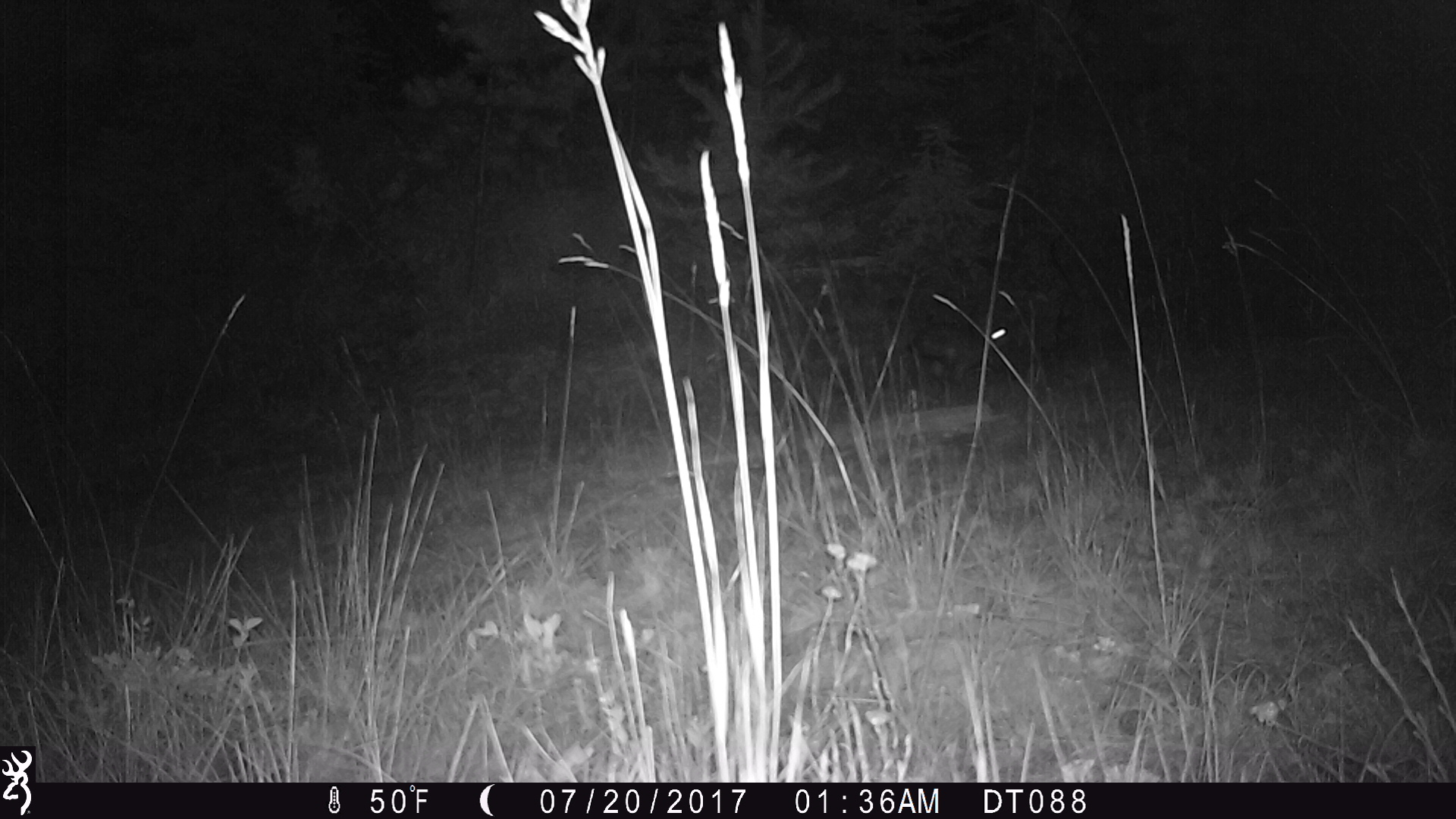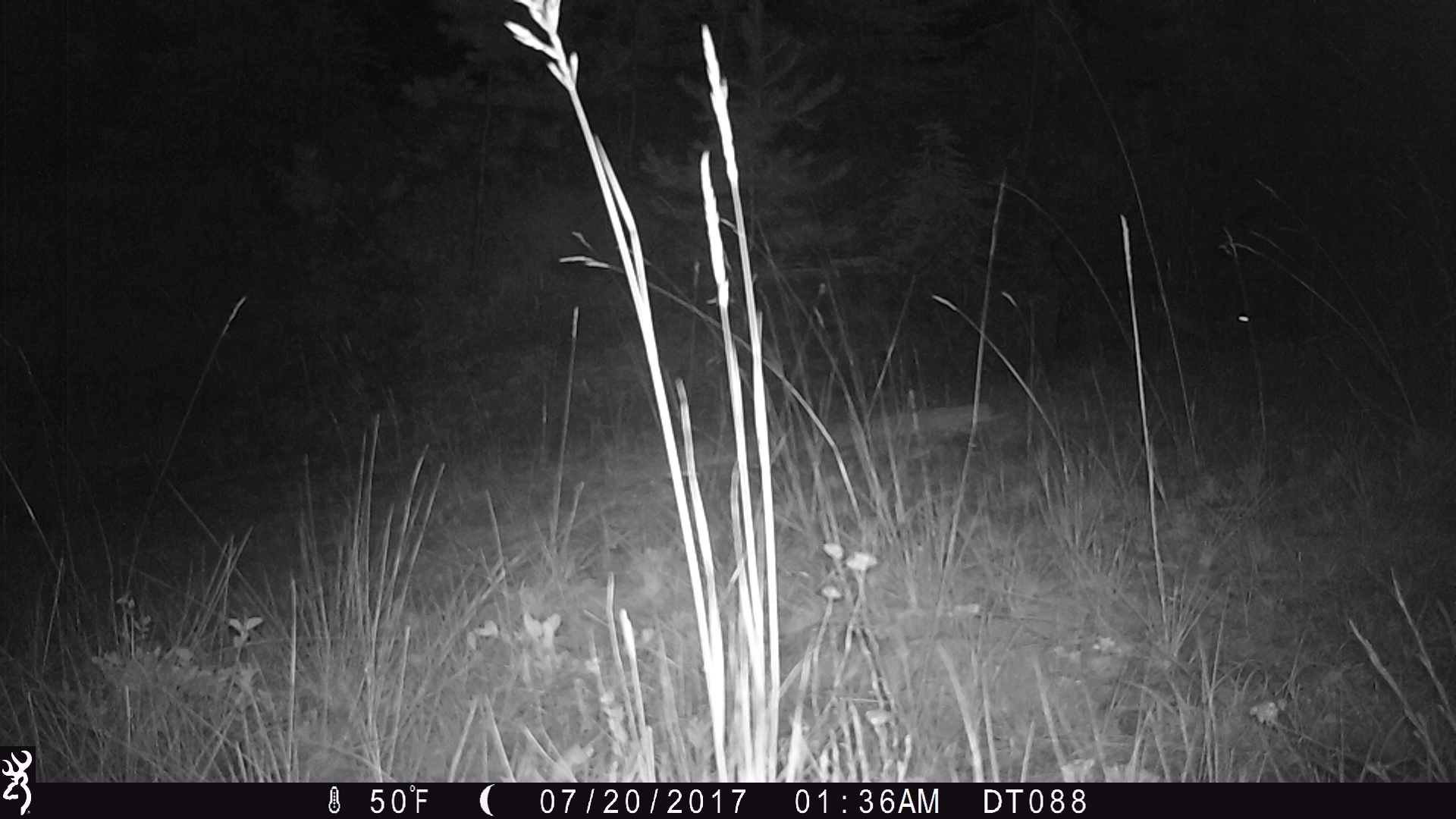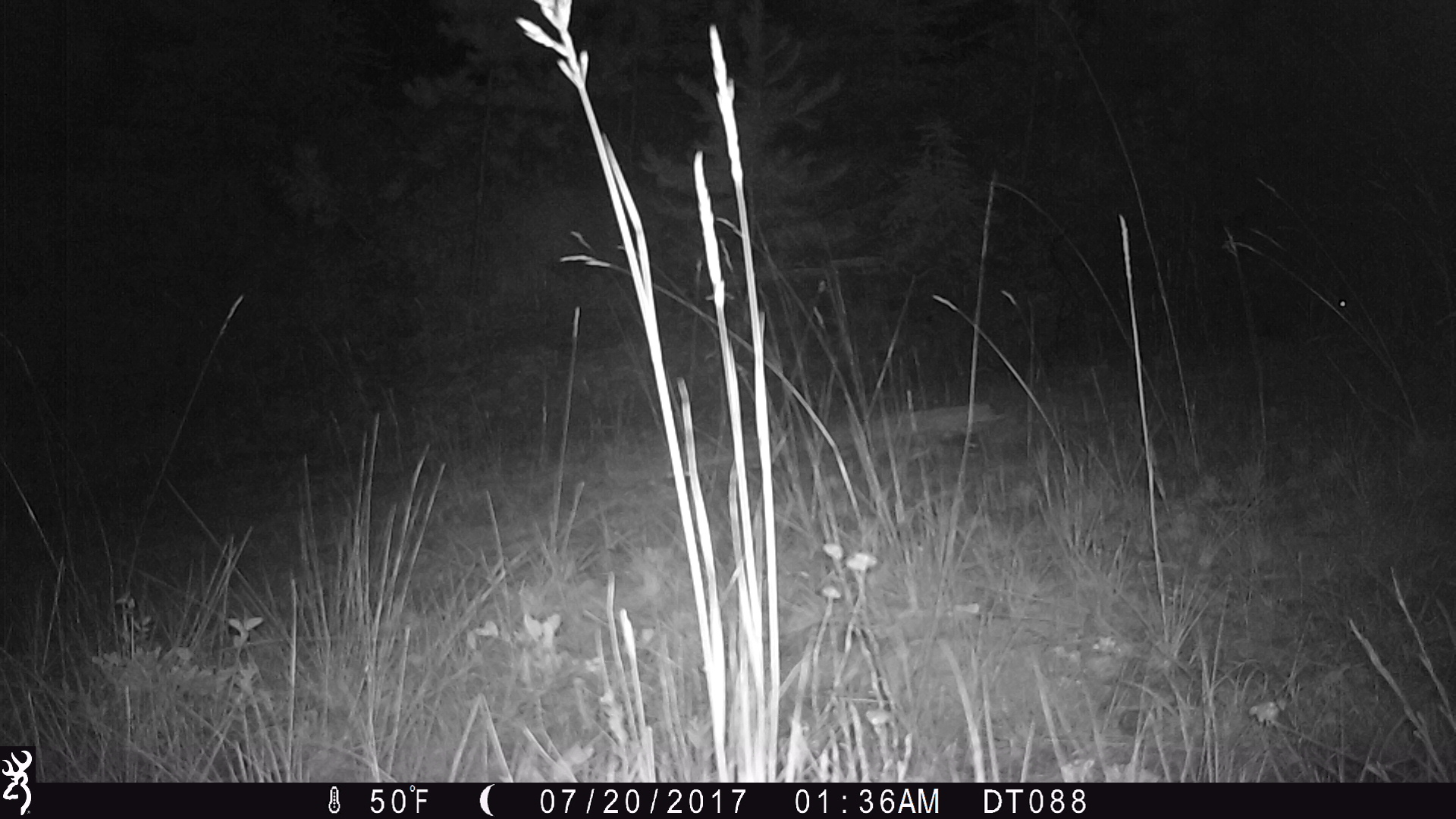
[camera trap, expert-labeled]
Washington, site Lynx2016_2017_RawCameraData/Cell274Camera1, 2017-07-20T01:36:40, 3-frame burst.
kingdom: Animalia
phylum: Chordata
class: Mammalia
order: Lagomorpha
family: Leporidae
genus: Lepus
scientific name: Lepus americanus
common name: snowshoe hare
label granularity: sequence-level